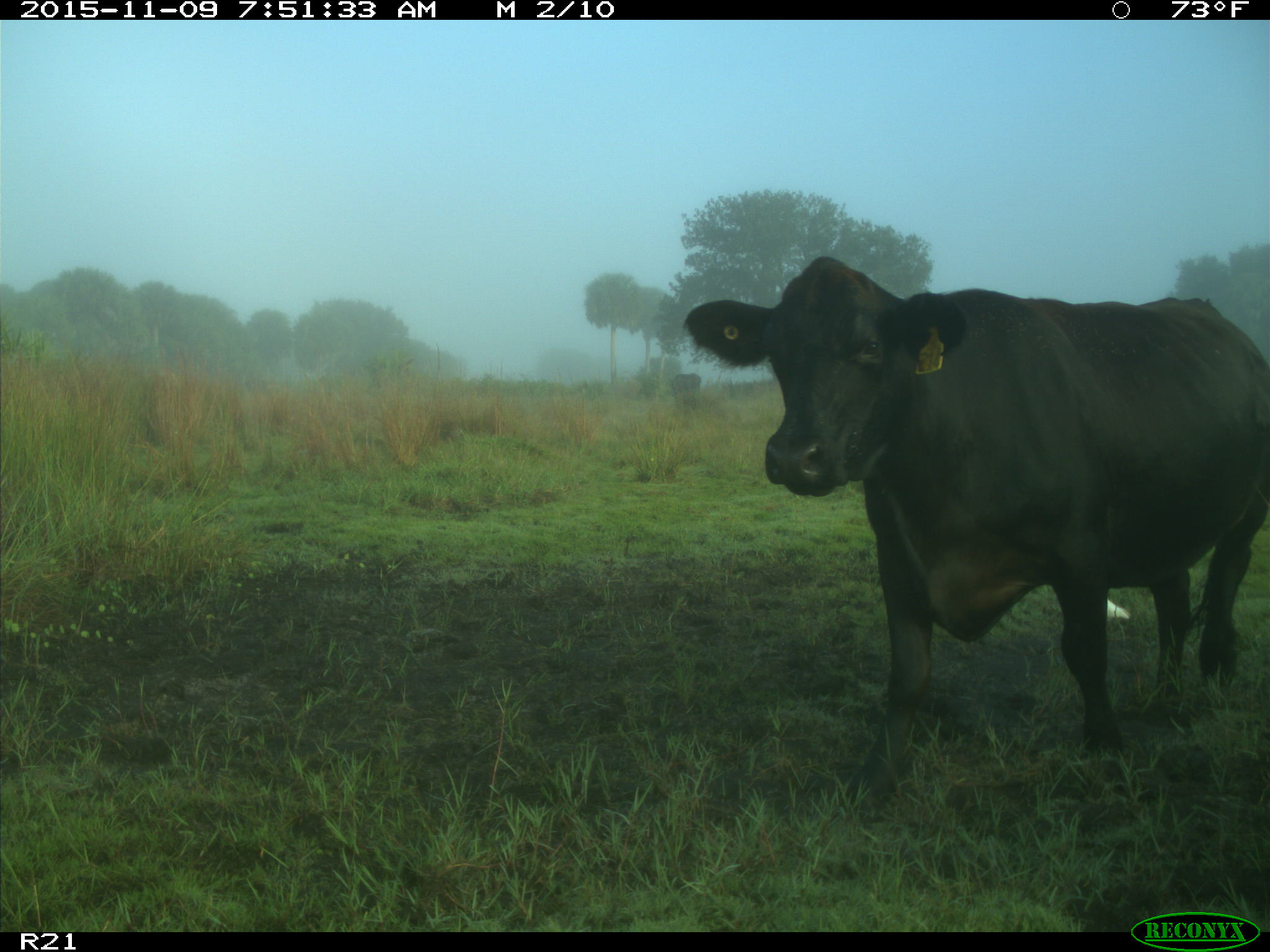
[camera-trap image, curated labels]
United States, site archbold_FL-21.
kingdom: Animalia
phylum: Chordata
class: Mammalia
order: Artiodactyla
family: Bovidae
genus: Bos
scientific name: Bos taurus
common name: domestic cow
Bos taurus (domestic cow).